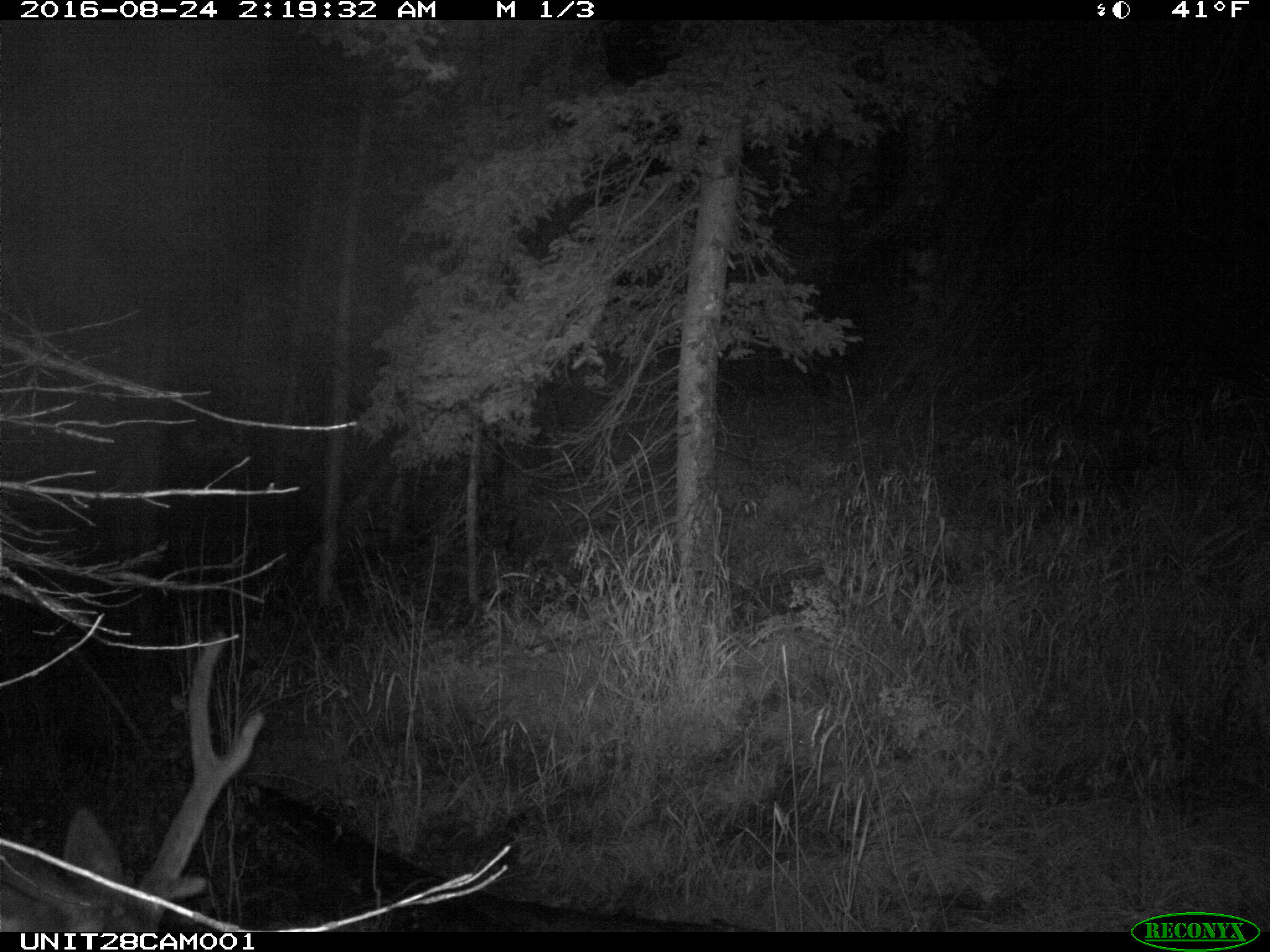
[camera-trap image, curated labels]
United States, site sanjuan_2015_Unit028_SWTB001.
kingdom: Animalia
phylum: Chordata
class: Mammalia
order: Artiodactyla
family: Cervidae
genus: Cervus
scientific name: Cervus elaphus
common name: red deer